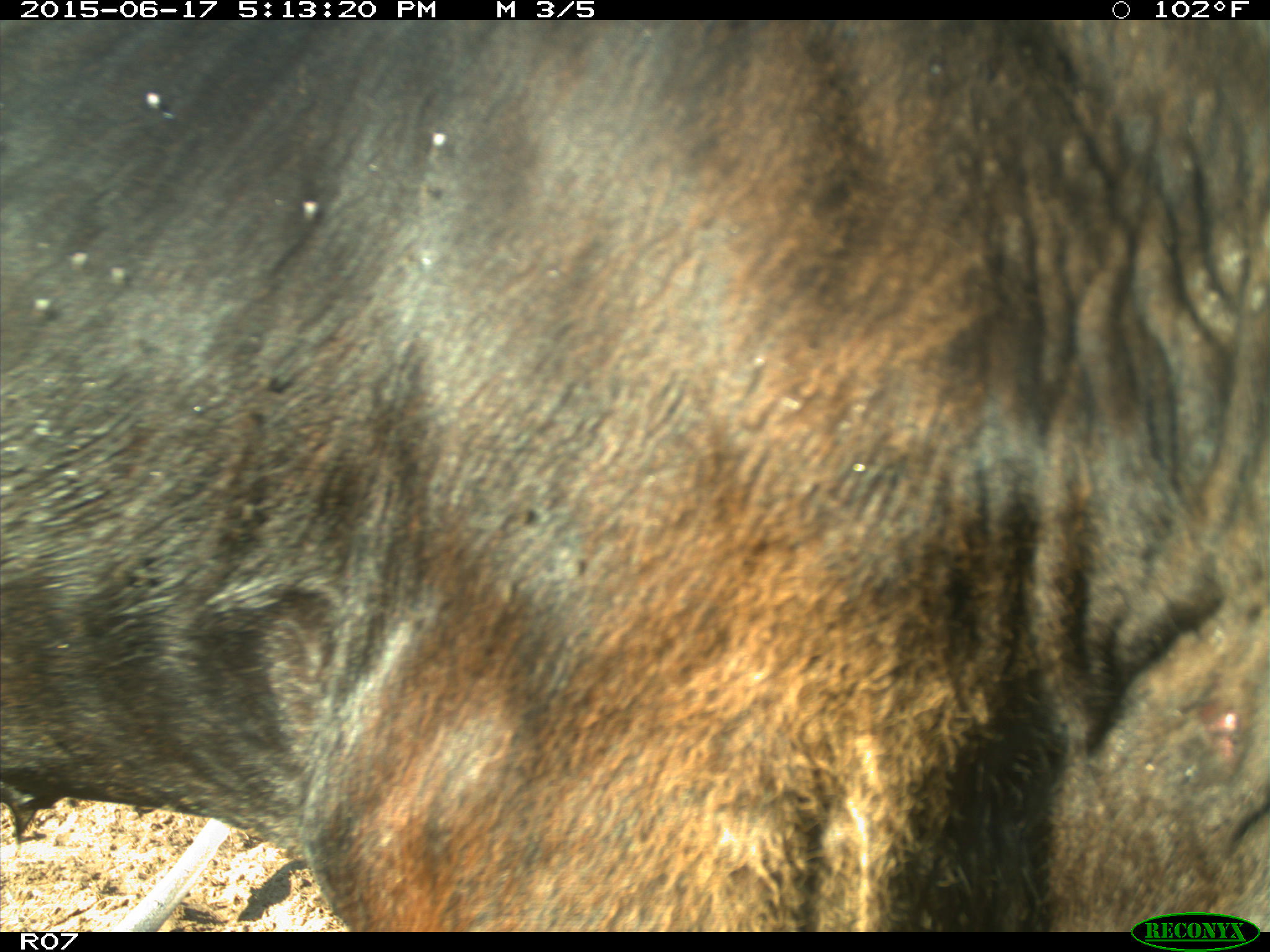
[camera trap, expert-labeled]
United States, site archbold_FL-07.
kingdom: Animalia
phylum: Chordata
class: Mammalia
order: Artiodactyla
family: Bovidae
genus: Bos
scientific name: Bos taurus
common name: domestic cow